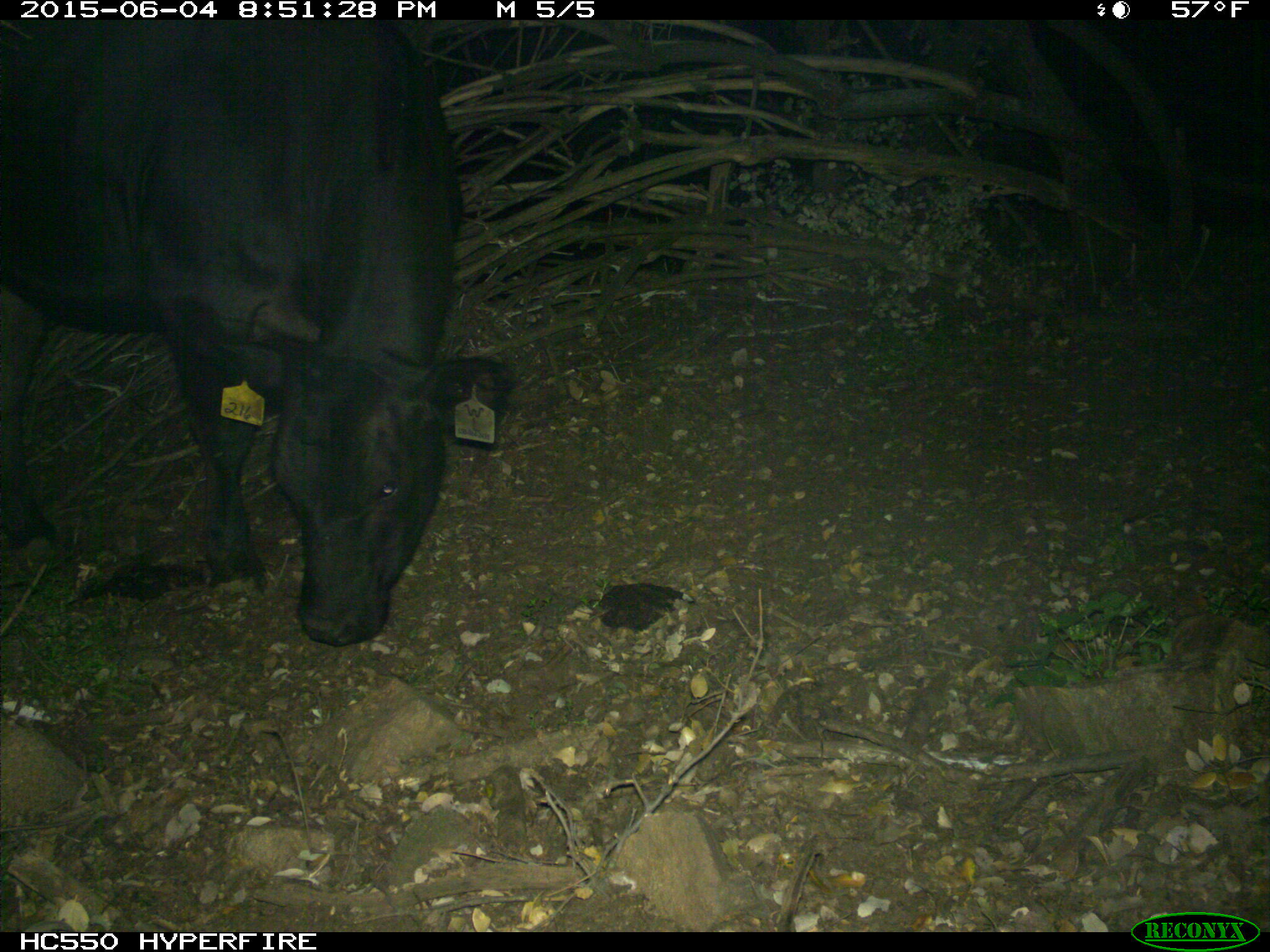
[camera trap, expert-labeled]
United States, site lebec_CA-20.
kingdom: Animalia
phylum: Chordata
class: Mammalia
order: Artiodactyla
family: Bovidae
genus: Bos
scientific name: Bos taurus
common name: domestic cow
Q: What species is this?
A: Bos taurus (domestic cow).